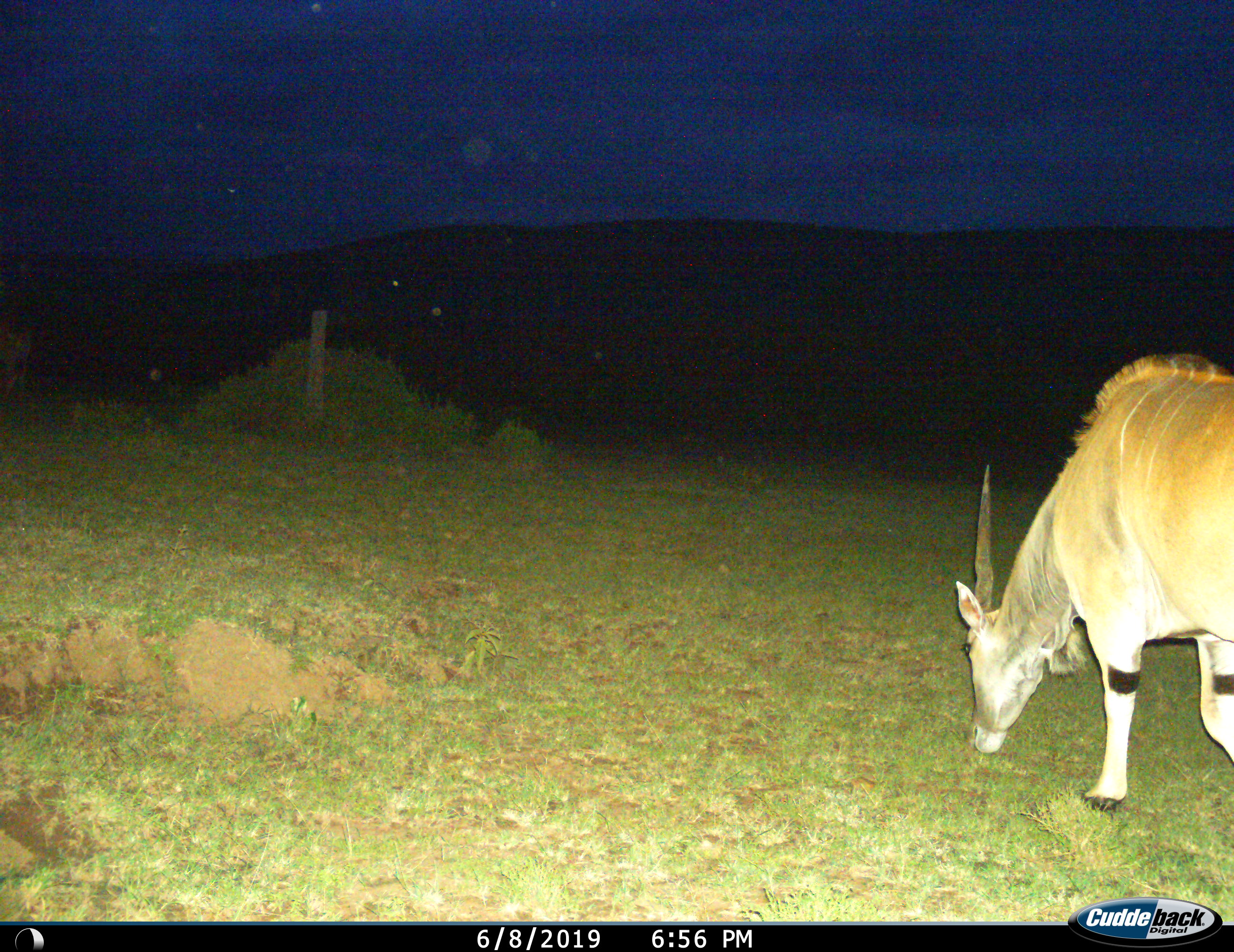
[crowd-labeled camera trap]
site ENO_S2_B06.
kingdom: Animalia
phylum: Chordata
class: Mammalia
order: Artiodactyla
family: Bovidae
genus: Tragelaphus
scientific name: Tragelaphus oryx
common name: eland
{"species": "eland (Tragelaphus oryx)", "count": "1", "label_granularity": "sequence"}